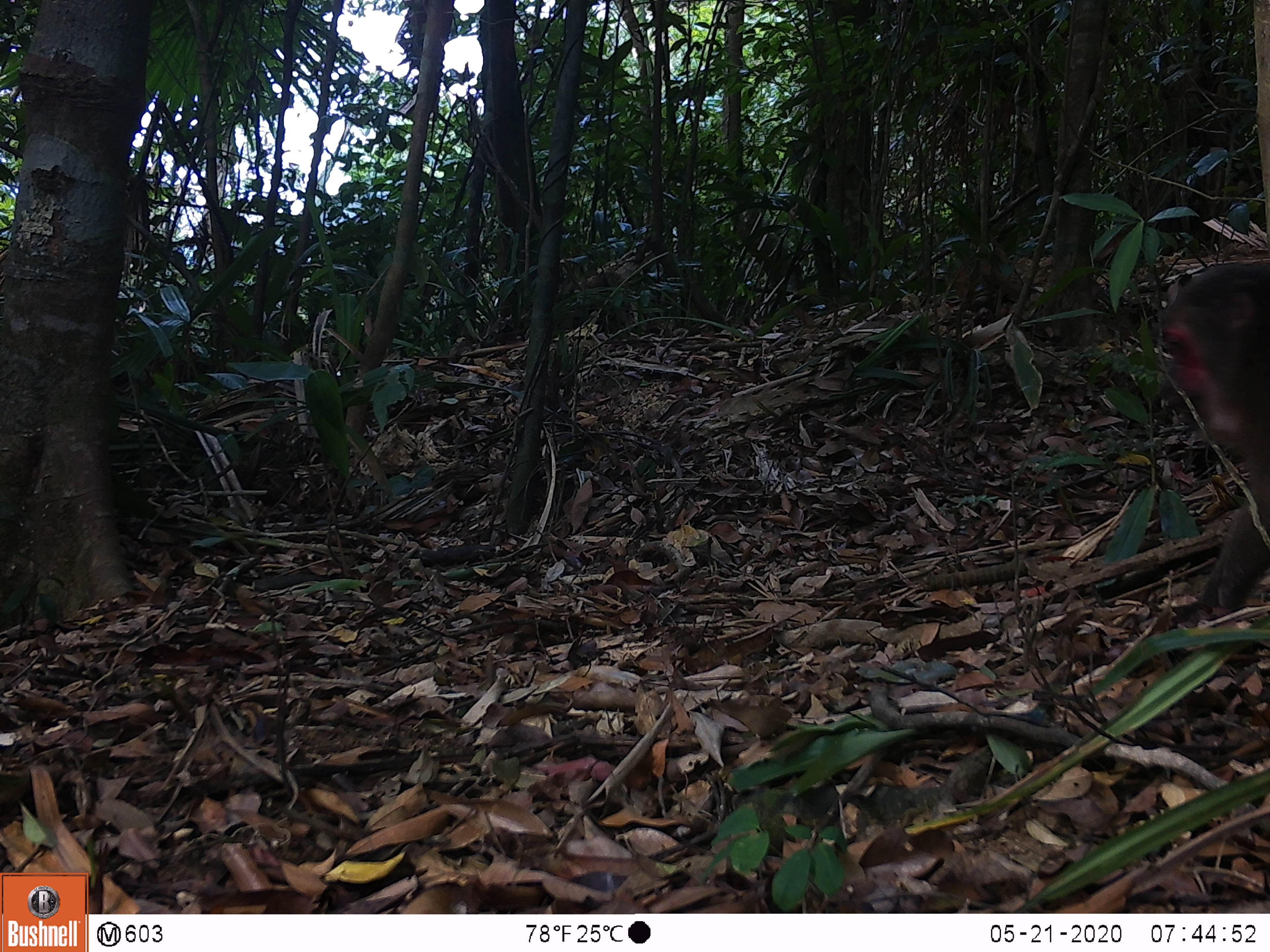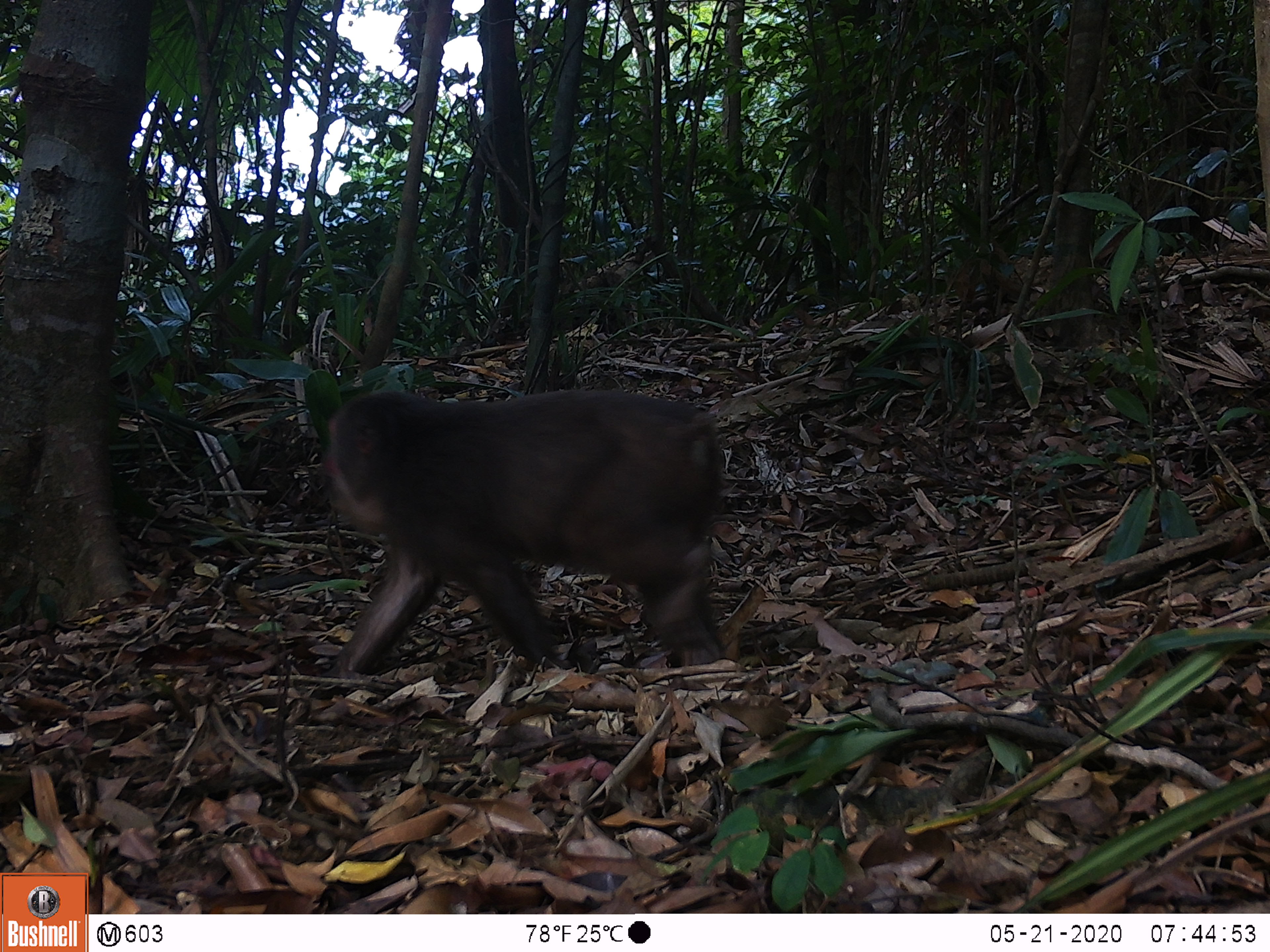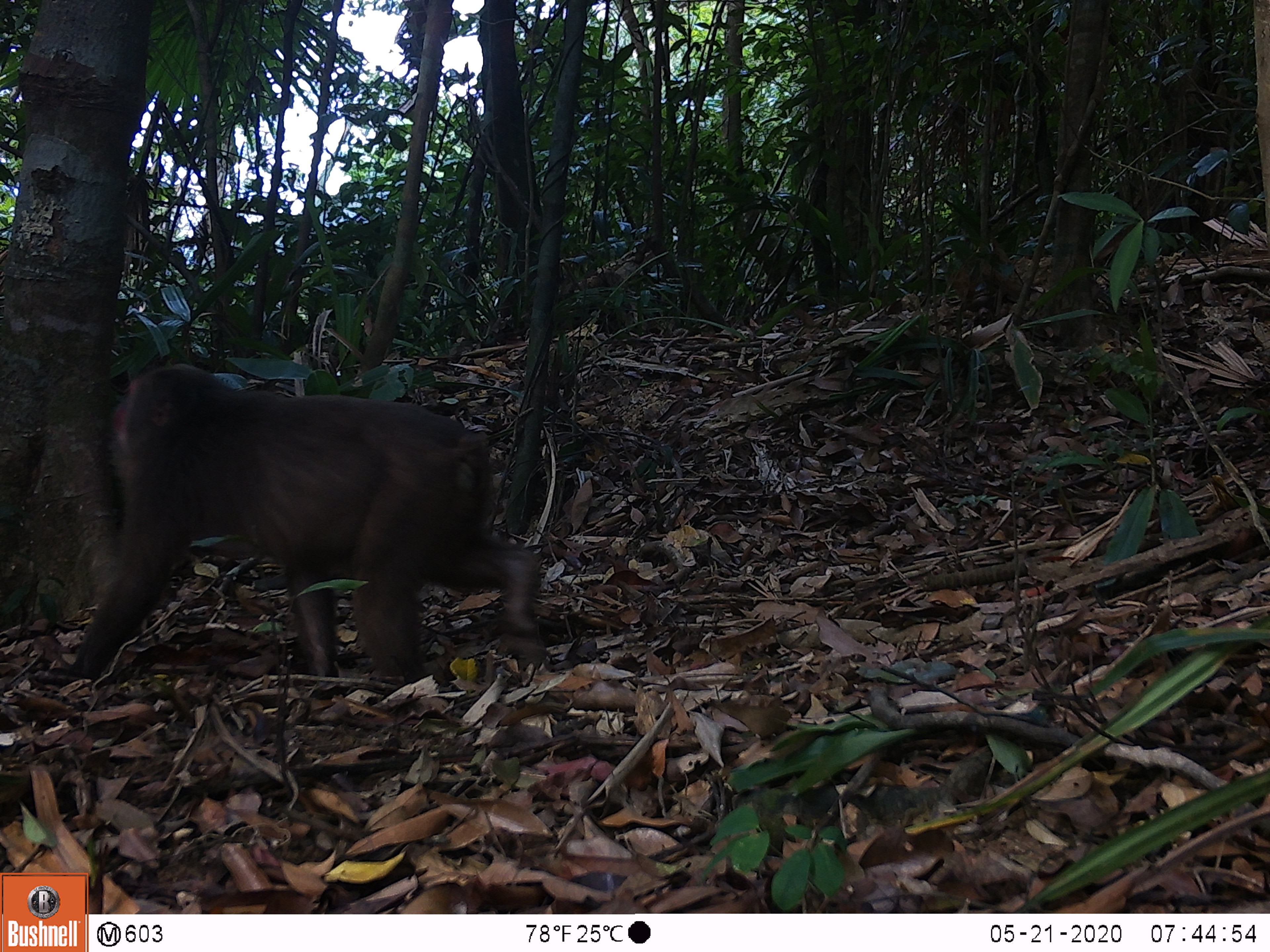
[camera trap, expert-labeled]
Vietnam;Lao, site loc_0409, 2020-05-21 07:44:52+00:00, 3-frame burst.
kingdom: Animalia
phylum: Chordata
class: Mammalia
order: Primates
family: Cercopithecidae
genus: Macaca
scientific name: Macaca arctoides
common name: stump-tailed macaque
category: stump tailed macaque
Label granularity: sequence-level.